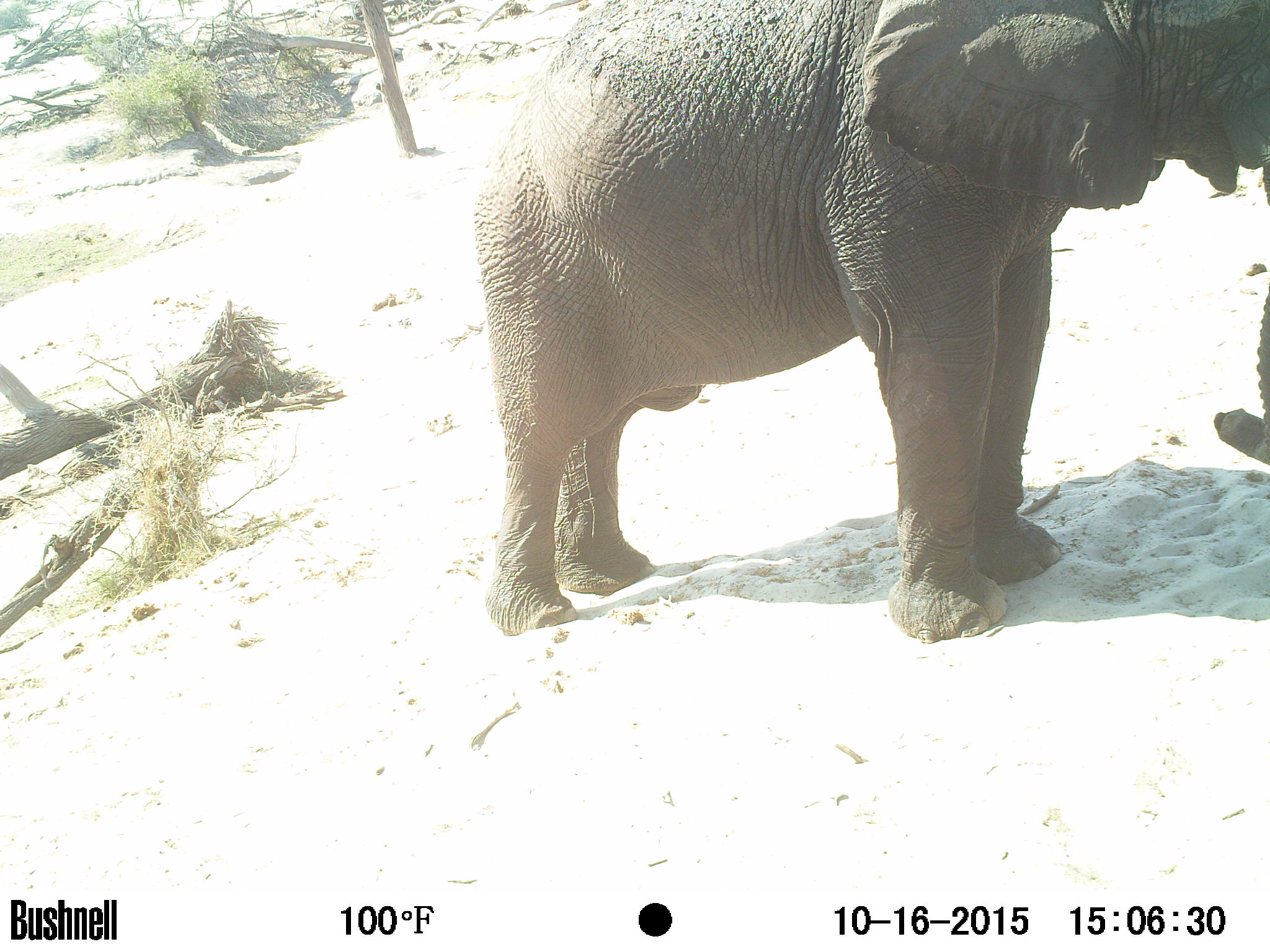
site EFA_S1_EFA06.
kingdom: Animalia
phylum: Chordata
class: Mammalia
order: Proboscidea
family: Elephantidae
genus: Loxodonta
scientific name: Loxodonta africana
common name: african bush elephant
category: elephant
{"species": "elephant (african bush elephant) (Loxodonta africana)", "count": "1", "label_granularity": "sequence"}